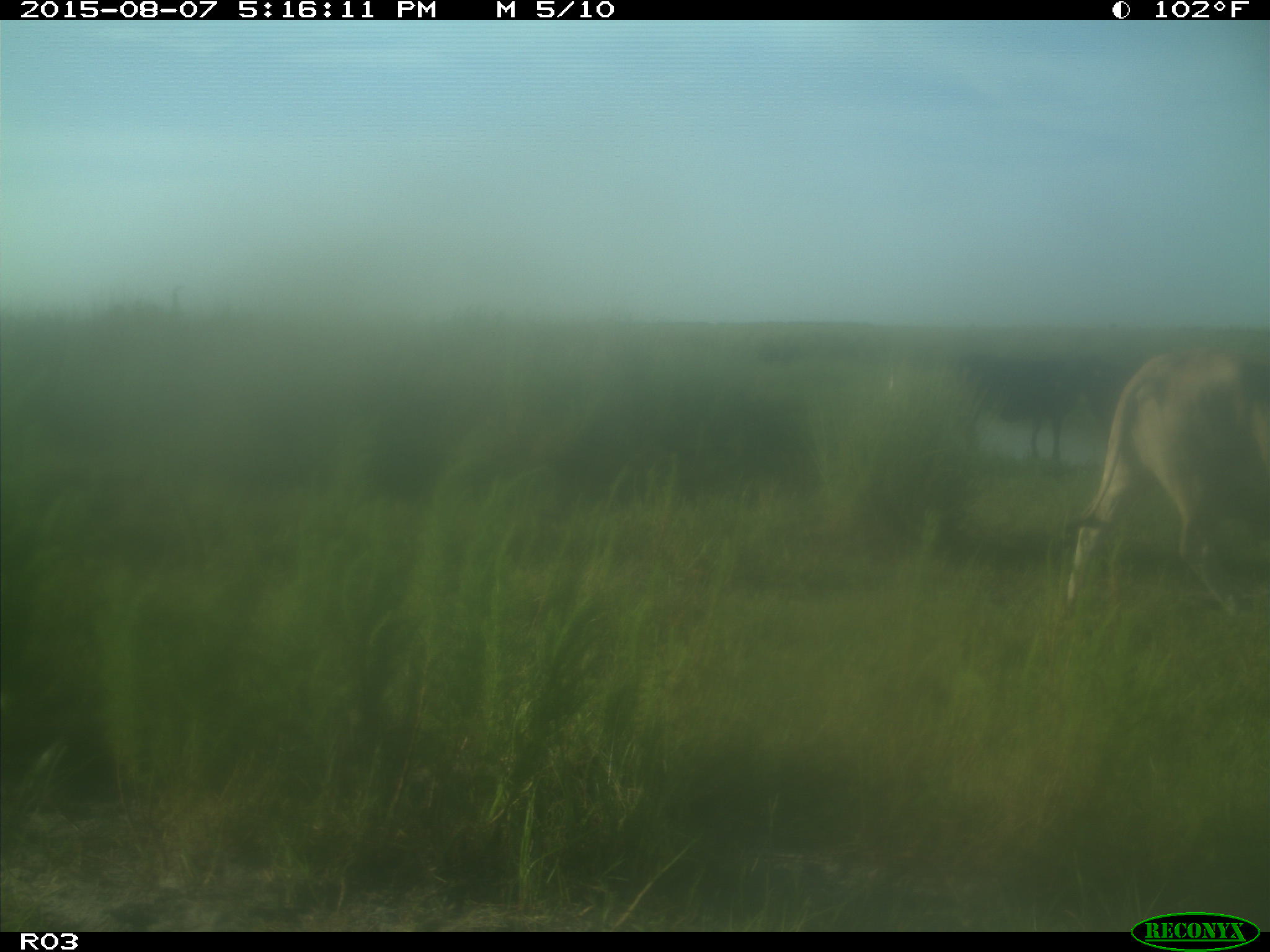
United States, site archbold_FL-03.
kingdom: Animalia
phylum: Chordata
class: Mammalia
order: Artiodactyla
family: Bovidae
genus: Bos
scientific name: Bos taurus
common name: domestic cow